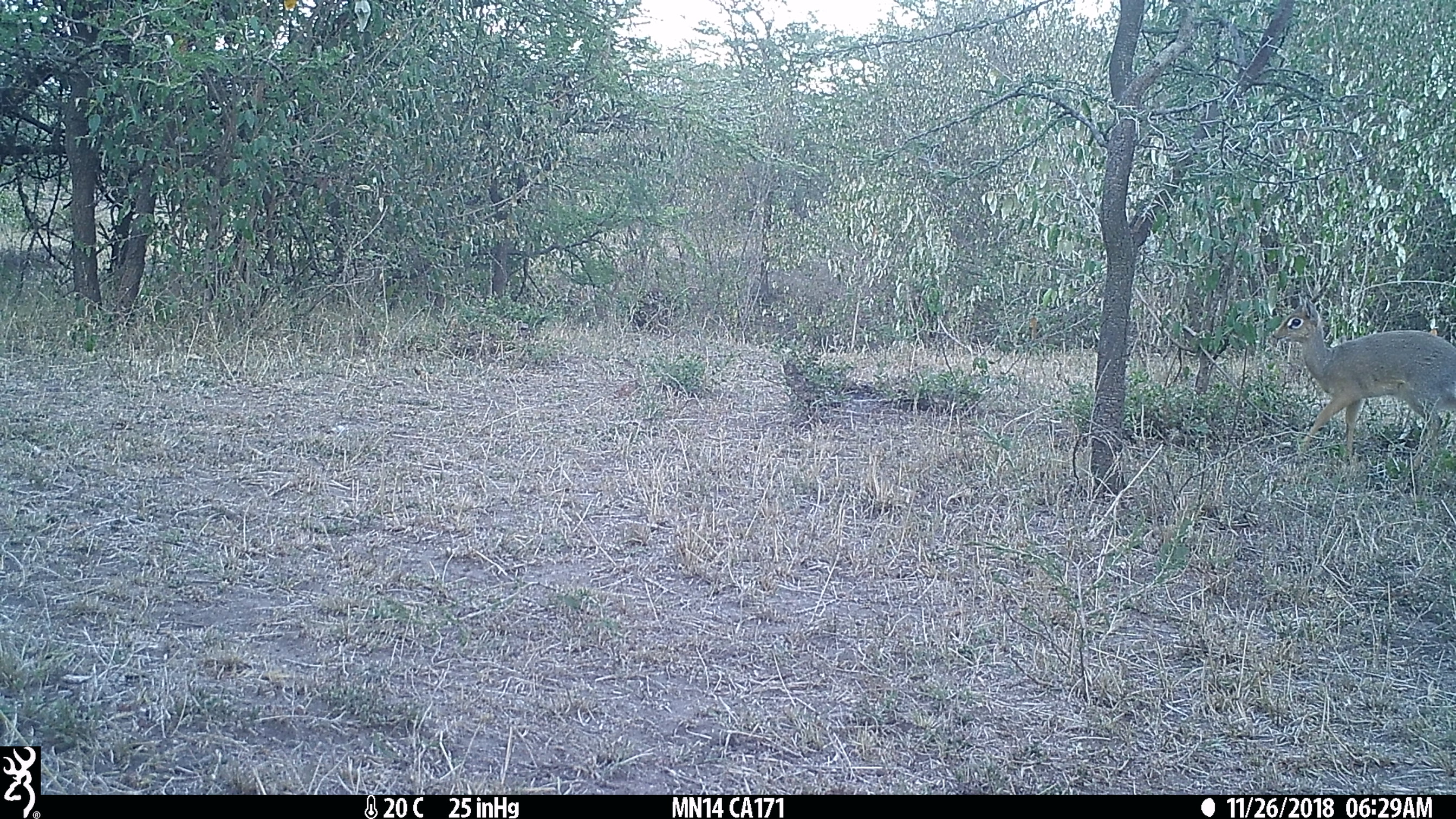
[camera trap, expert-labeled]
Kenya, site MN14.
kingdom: Animalia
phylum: Chordata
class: Mammalia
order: Artiodactyla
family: Bovidae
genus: Madoqua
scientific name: Madoqua kirkii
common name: kirk's dik-dik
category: dikdik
Dikdik (kirk's dik-dik) (Madoqua kirkii).